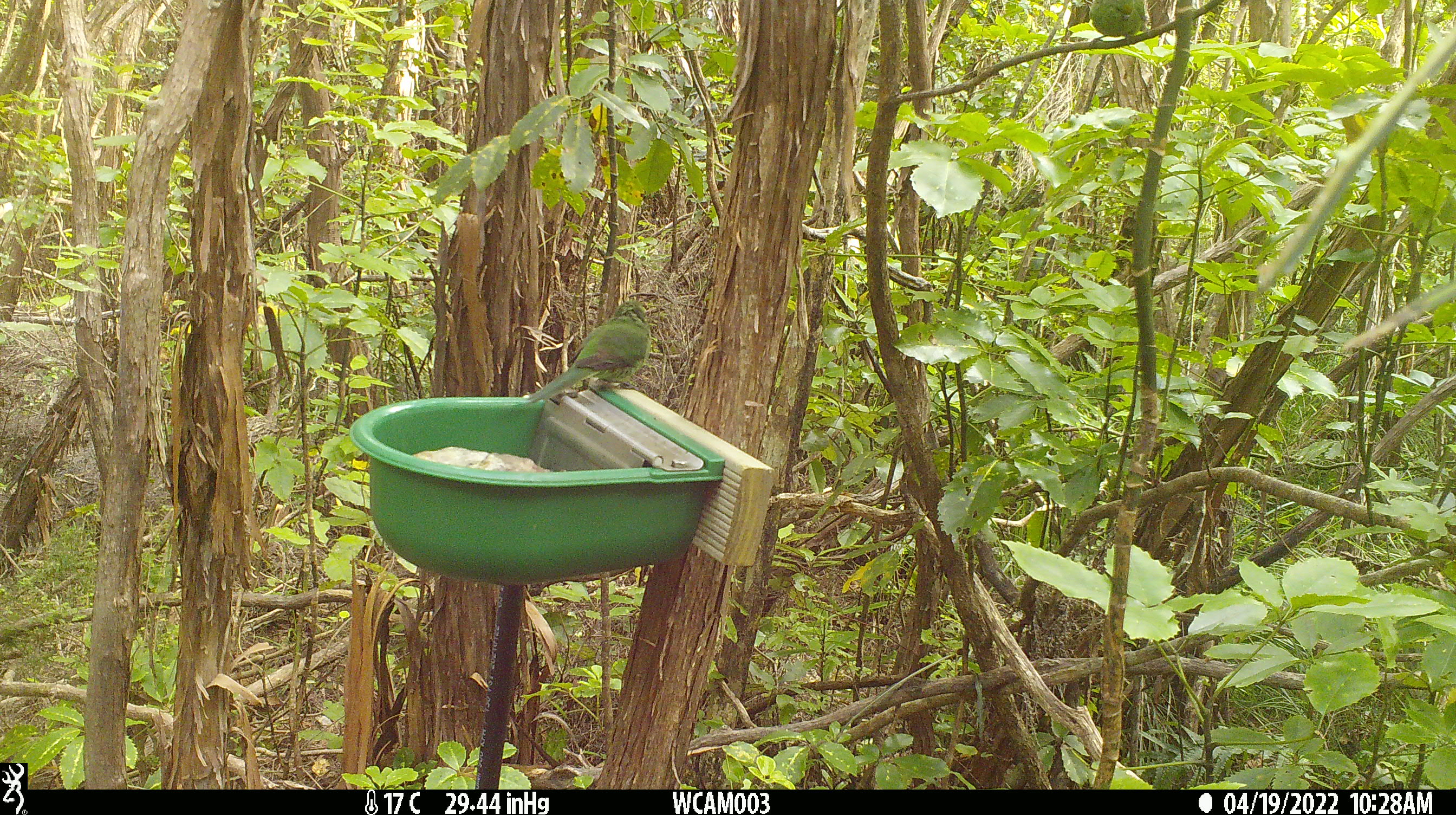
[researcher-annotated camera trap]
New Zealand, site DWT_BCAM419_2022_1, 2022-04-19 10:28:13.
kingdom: Animalia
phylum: Chordata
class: Aves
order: Psittaciformes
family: Psittaculidae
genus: Cyanoramphus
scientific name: Cyanoramphus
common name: parakeet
Parakeet (Cyanoramphus).